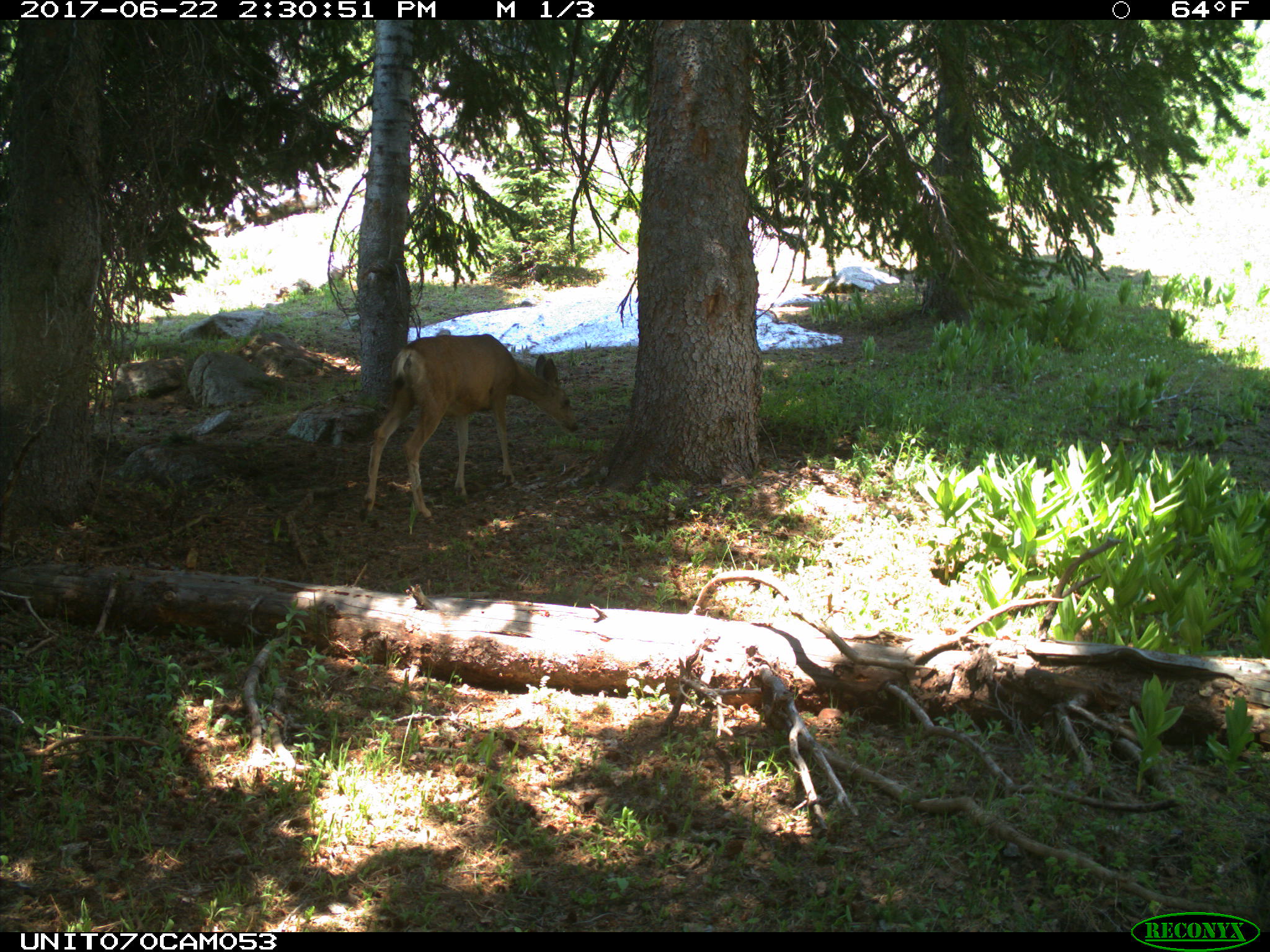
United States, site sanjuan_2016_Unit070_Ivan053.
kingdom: Animalia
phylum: Chordata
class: Mammalia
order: Artiodactyla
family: Cervidae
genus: Odocoileus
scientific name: Odocoileus hemionus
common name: mule deer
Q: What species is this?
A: Odocoileus hemionus (mule deer).